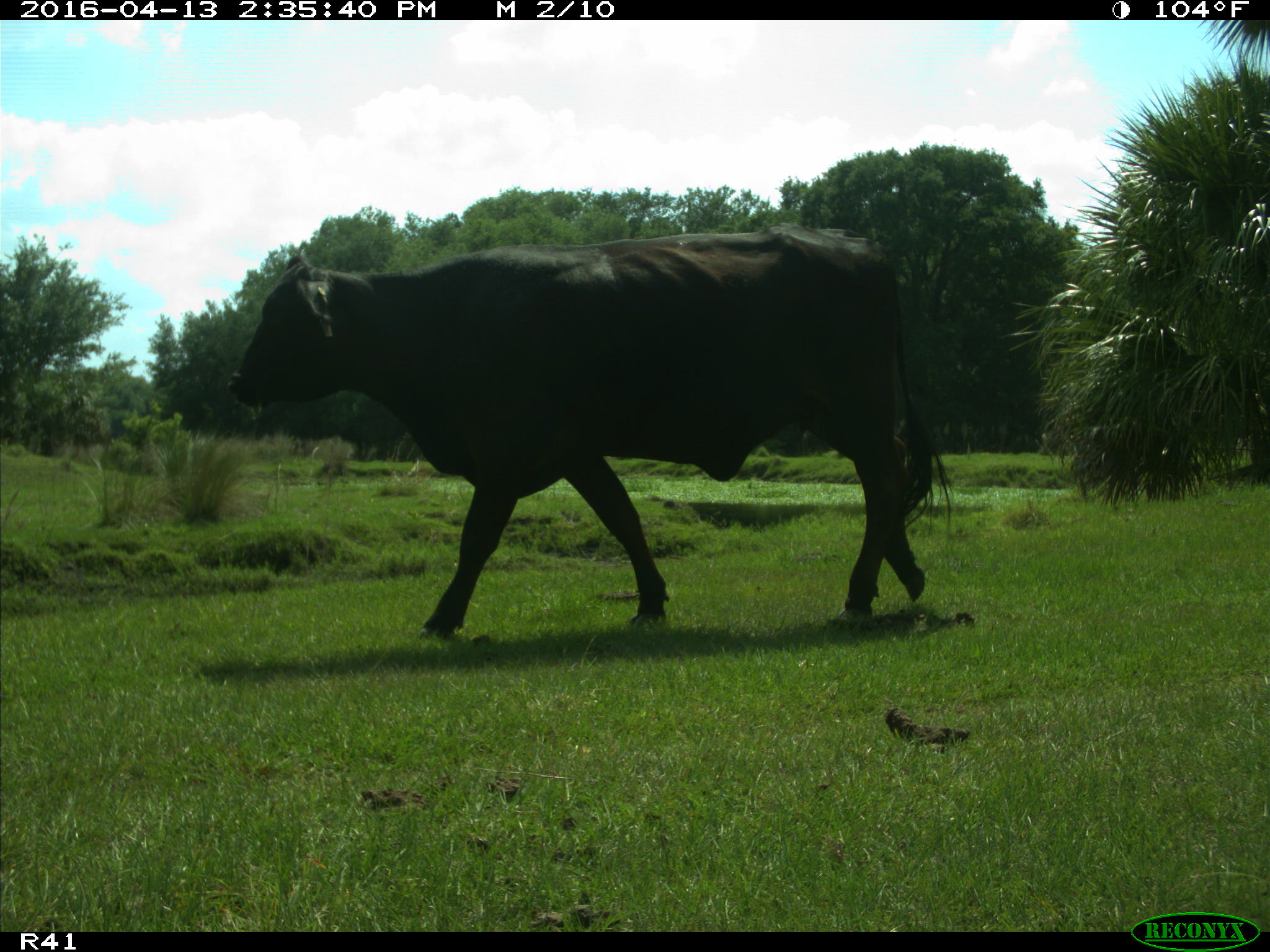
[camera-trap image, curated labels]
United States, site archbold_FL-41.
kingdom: Animalia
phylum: Chordata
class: Mammalia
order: Artiodactyla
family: Bovidae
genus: Bos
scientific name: Bos taurus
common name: domestic cow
Bos taurus (domestic cow).